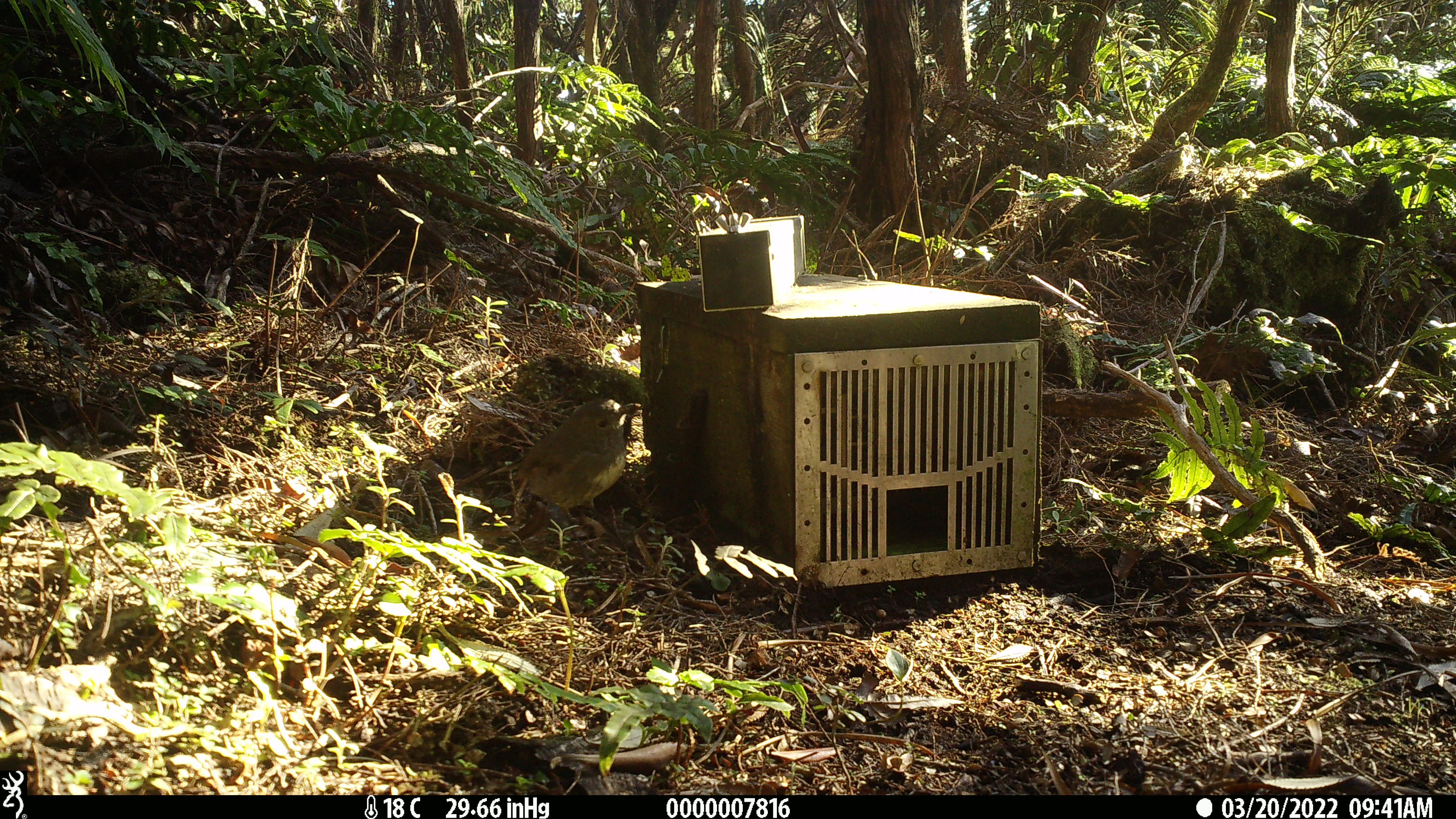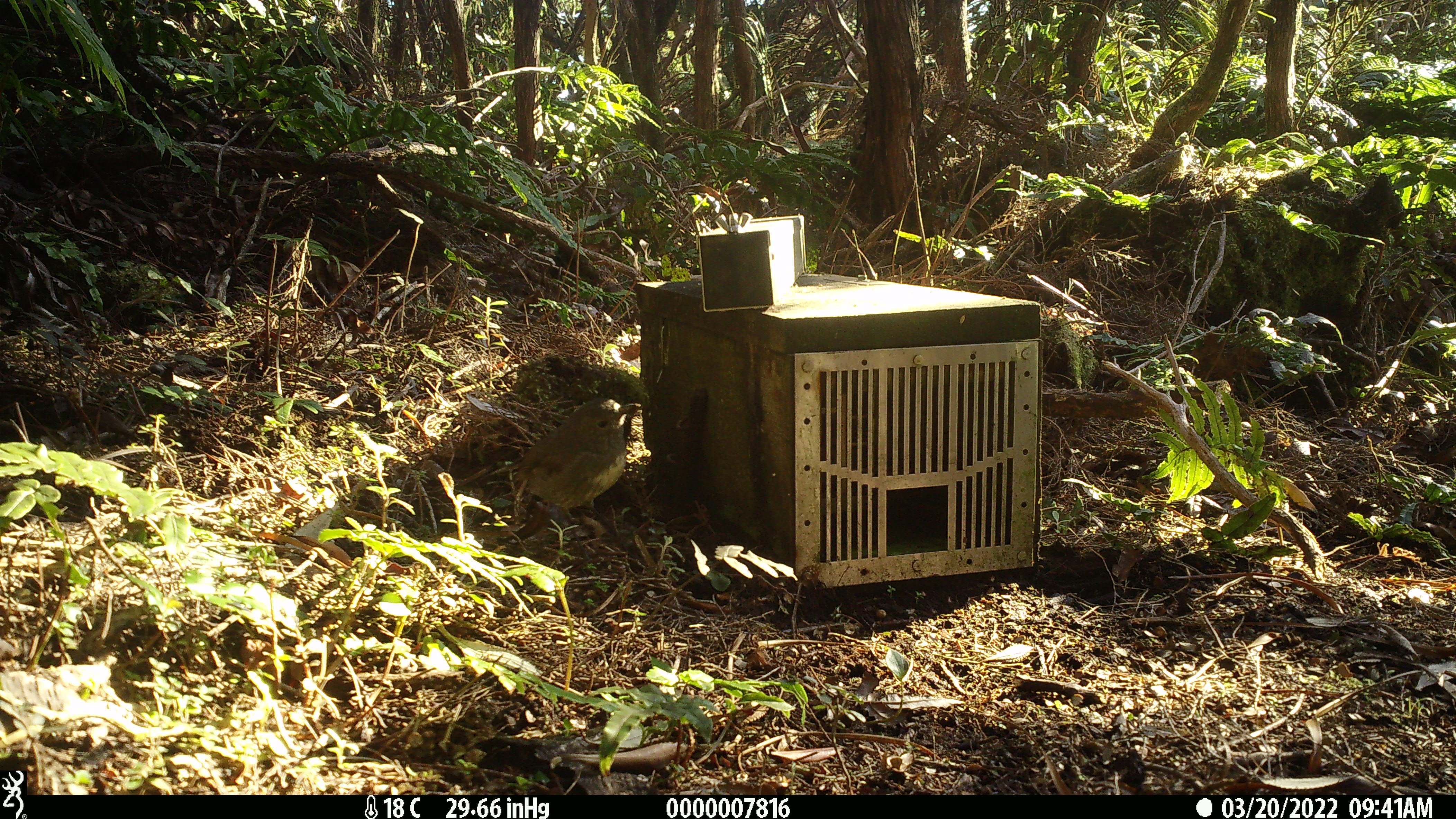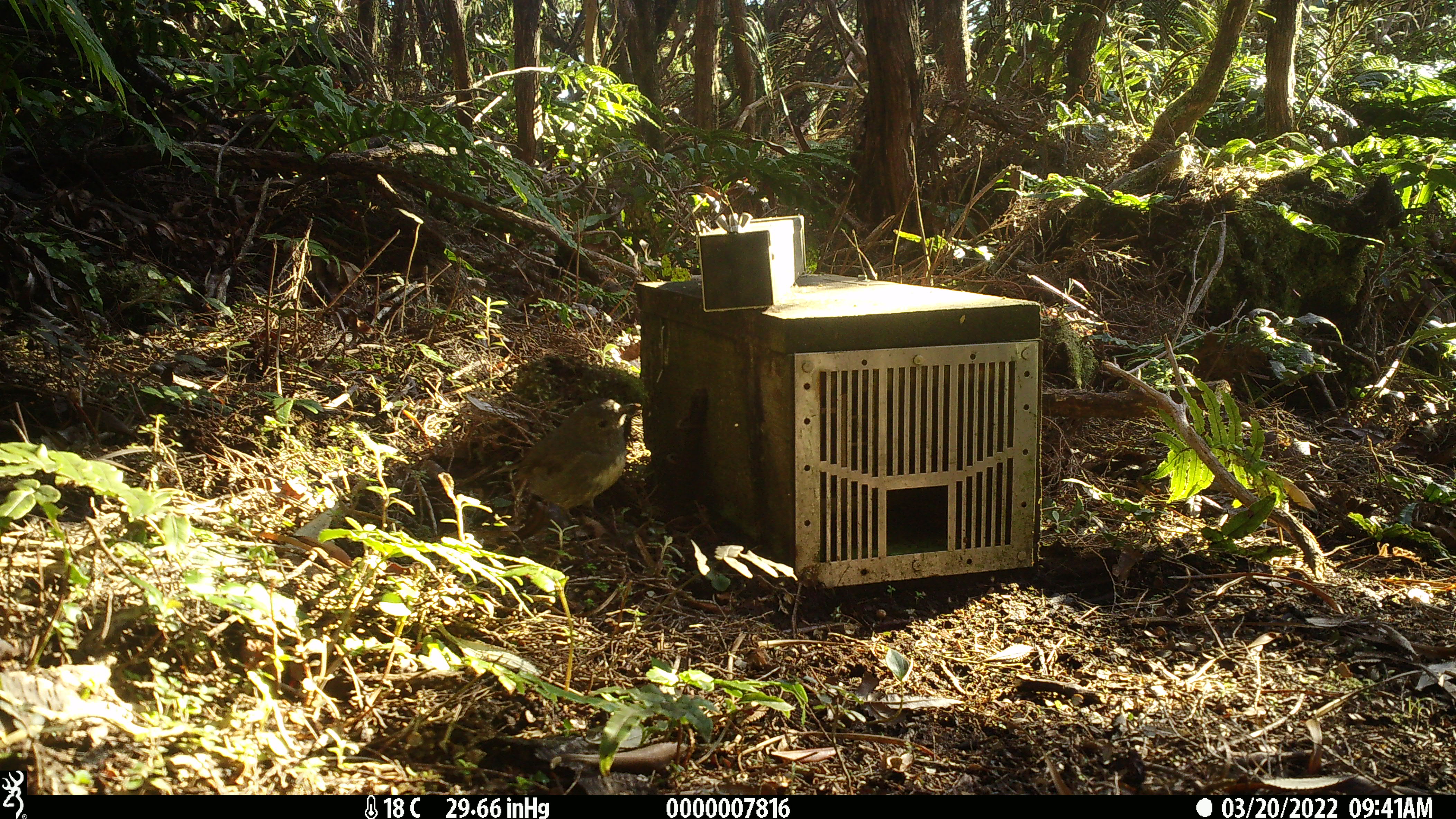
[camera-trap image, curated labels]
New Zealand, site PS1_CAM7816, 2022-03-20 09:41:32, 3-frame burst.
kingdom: Animalia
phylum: Chordata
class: Aves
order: Passeriformes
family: Petroicidae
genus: Petroica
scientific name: Petroica australis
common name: new zealand robin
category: robin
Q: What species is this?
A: Robin (new zealand robin) (Petroica australis).